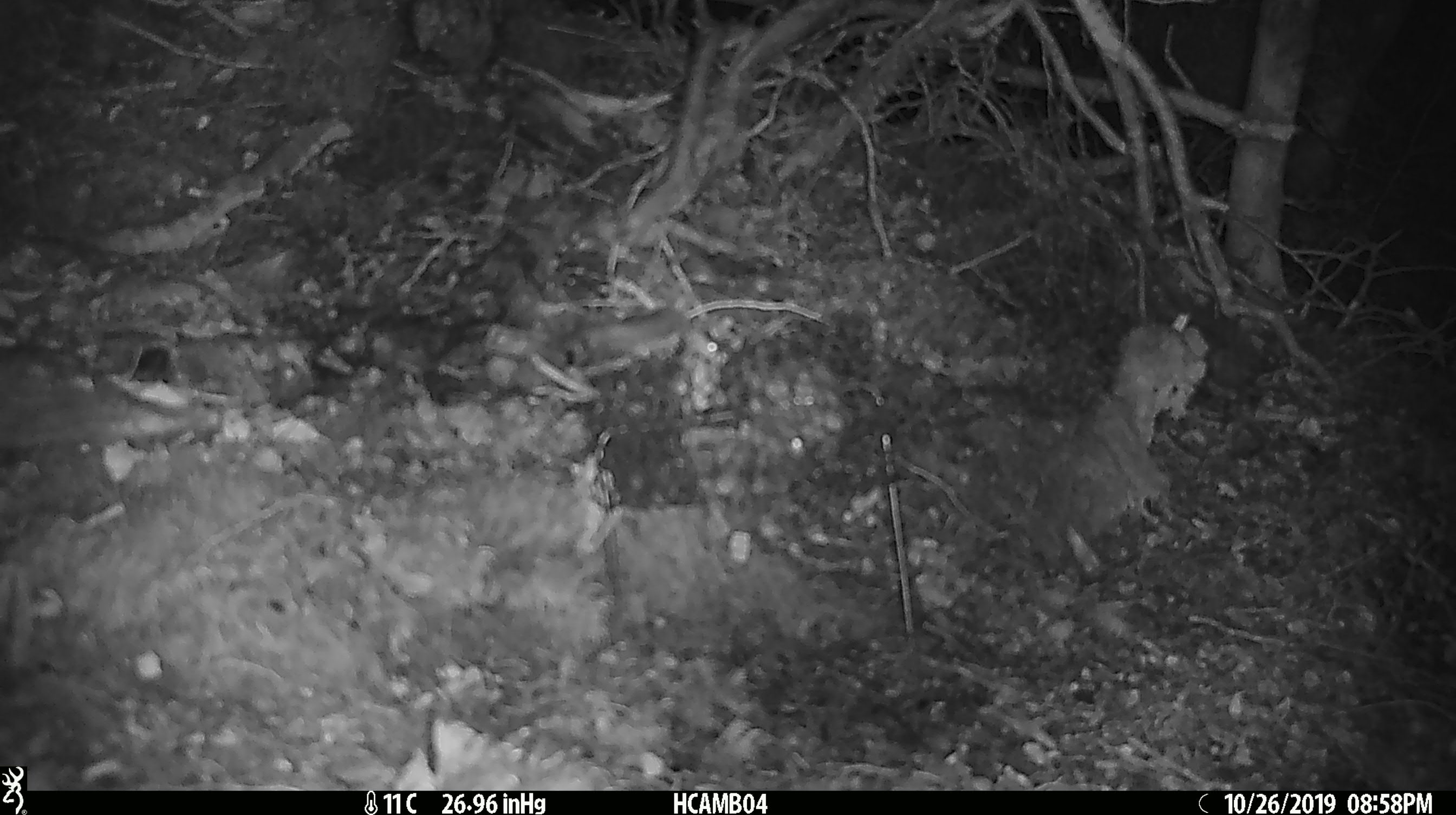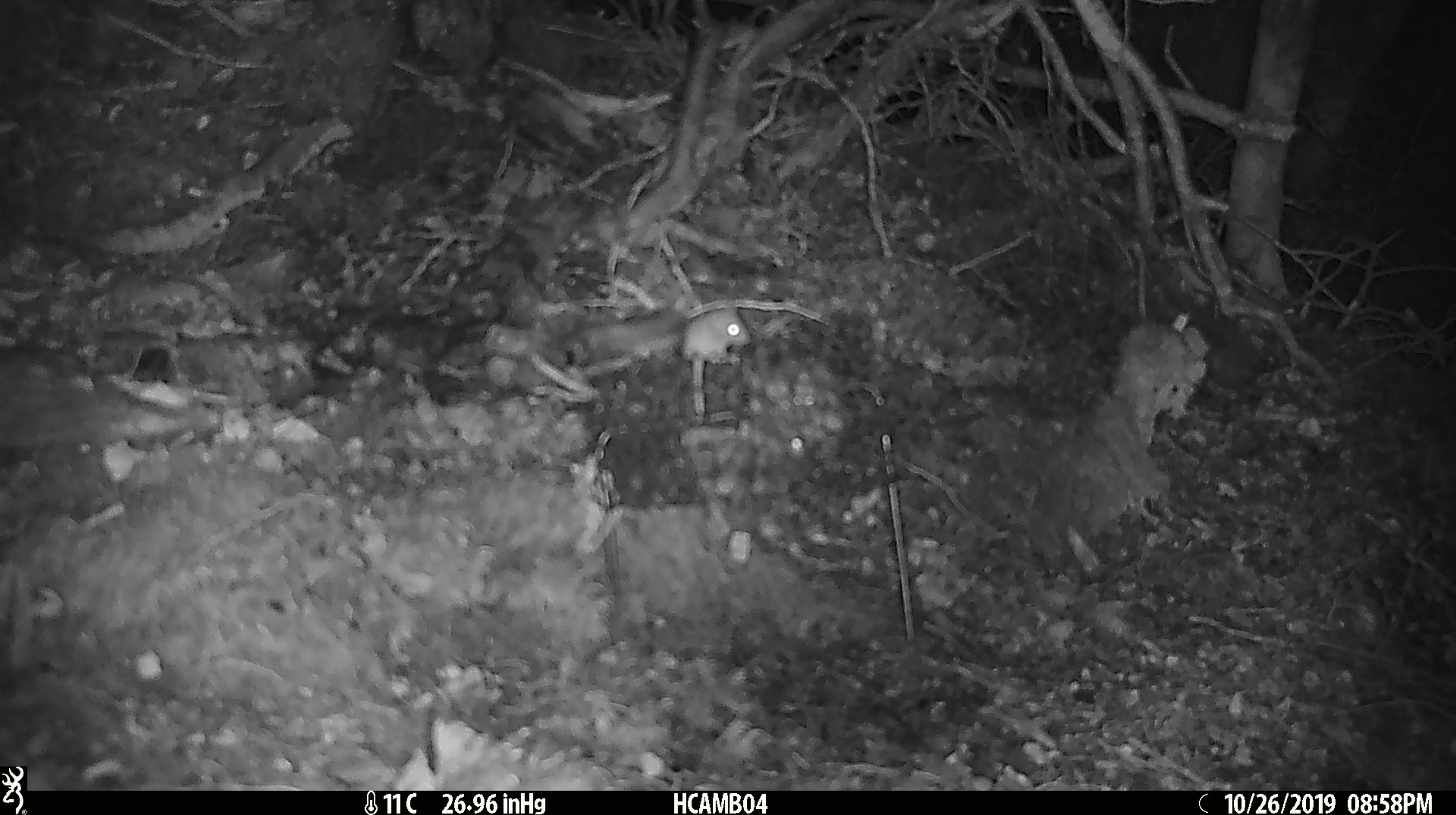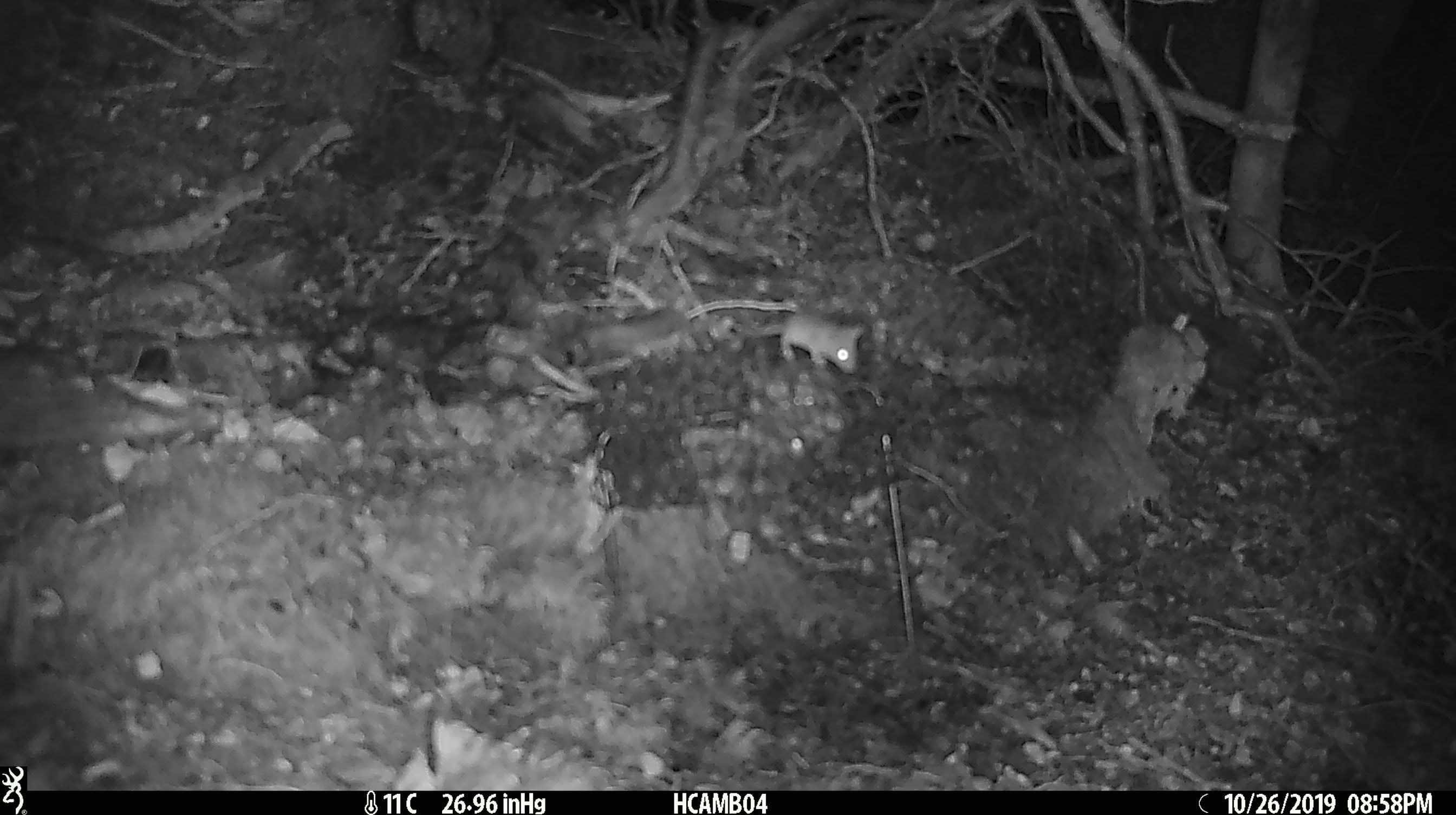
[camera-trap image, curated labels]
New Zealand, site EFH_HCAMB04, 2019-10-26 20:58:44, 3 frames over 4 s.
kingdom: Animalia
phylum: Chordata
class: Mammalia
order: Rodentia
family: Muridae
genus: Mus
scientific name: Mus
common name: mouse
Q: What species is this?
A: Mouse (Mus).